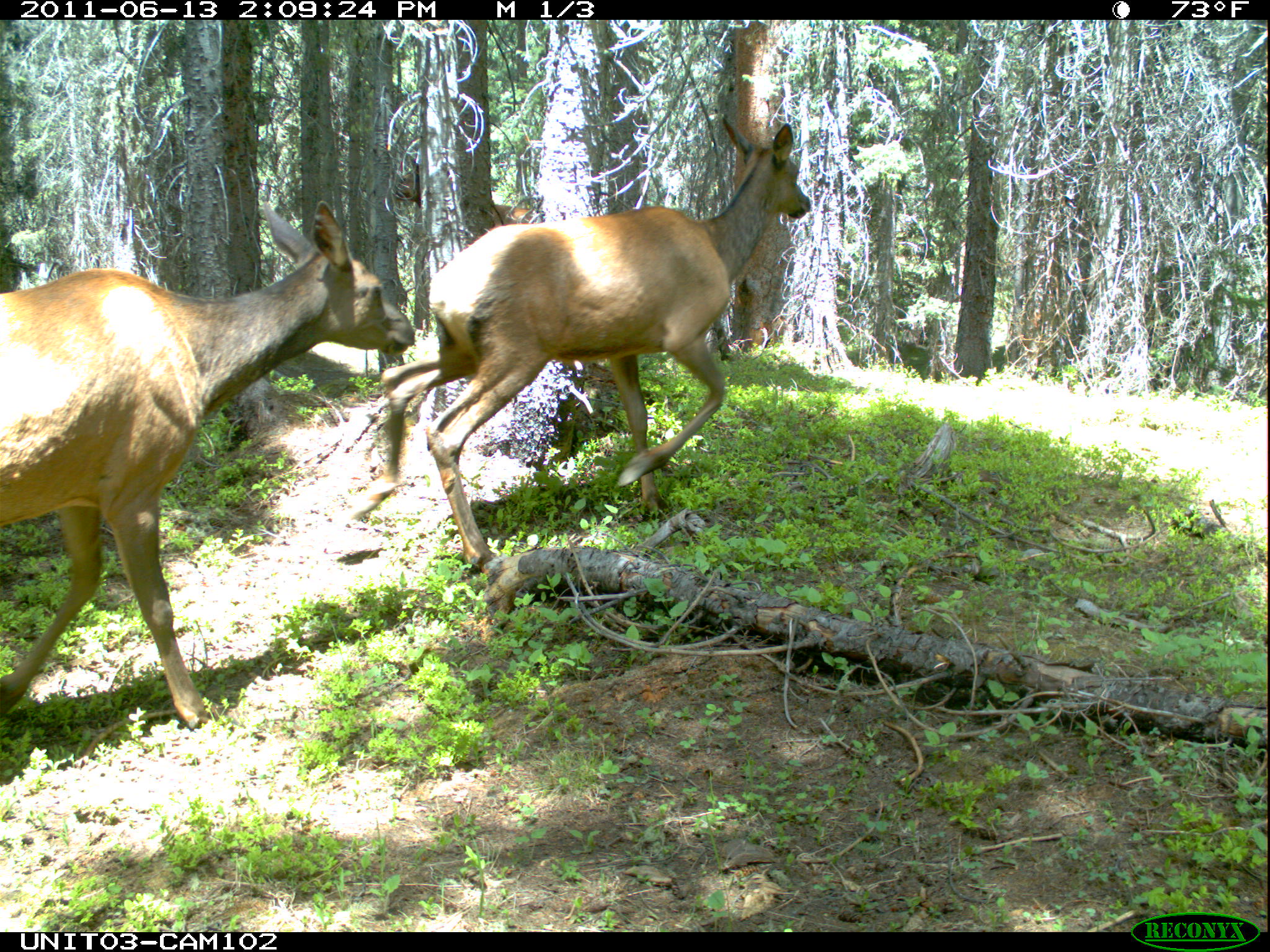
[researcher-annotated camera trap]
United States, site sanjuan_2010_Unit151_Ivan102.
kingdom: Animalia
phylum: Chordata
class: Mammalia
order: Artiodactyla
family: Cervidae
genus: Cervus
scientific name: Cervus elaphus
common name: red deer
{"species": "Cervus elaphus (red deer)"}